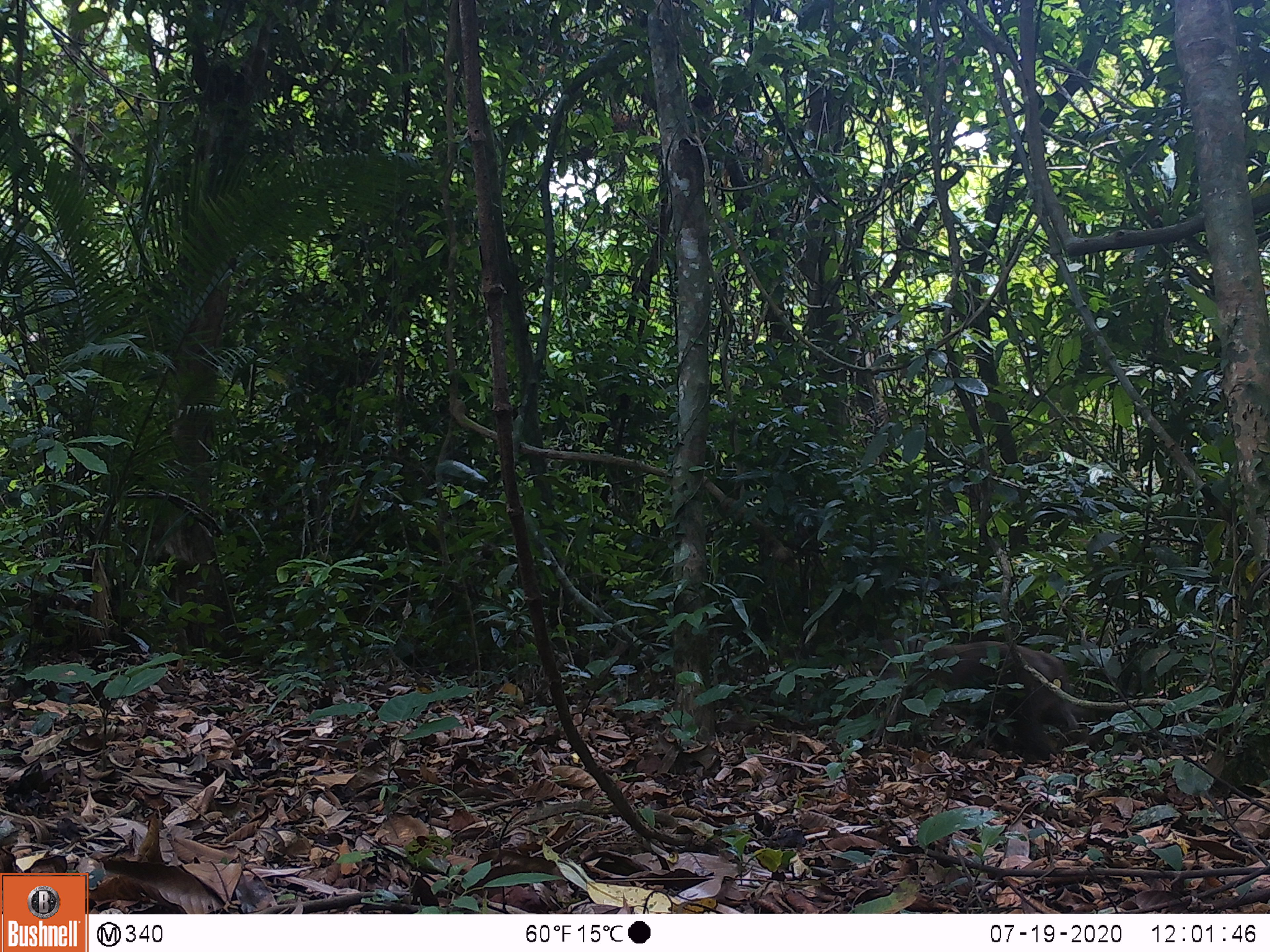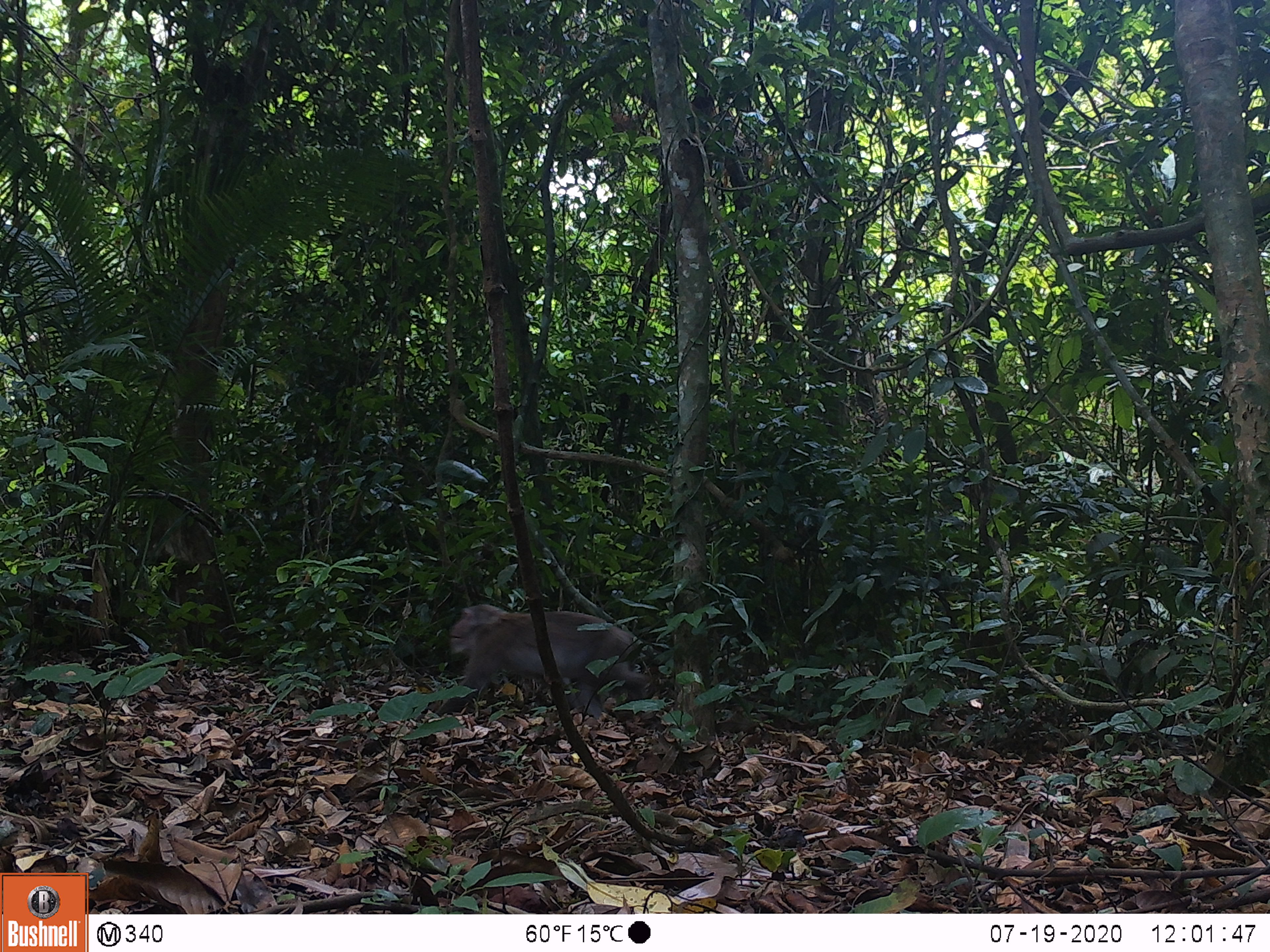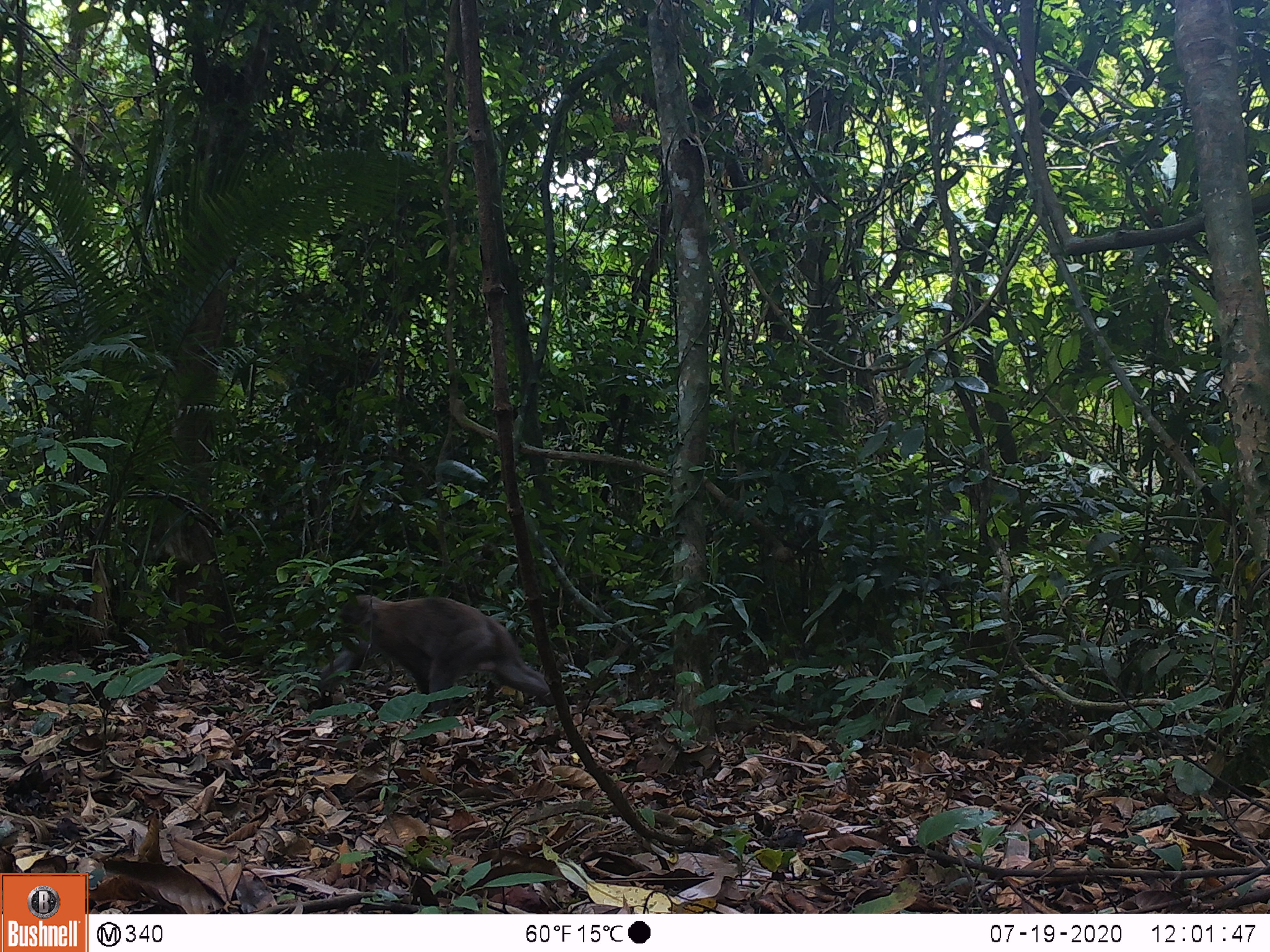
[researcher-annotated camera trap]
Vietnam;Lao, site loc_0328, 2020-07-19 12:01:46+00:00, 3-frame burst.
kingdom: Animalia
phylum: Chordata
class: Mammalia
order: Primates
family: Cercopithecidae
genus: Macaca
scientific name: Macaca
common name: macaques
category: assam or rhesus macaque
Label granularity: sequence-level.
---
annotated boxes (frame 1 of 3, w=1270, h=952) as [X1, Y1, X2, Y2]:
assam or rhesus macaque: [870, 629, 1095, 766]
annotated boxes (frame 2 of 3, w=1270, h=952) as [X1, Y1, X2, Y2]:
assam or rhesus macaque: [436, 601, 651, 715]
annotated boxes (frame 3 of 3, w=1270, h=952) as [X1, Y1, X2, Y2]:
assam or rhesus macaque: [310, 592, 552, 716]